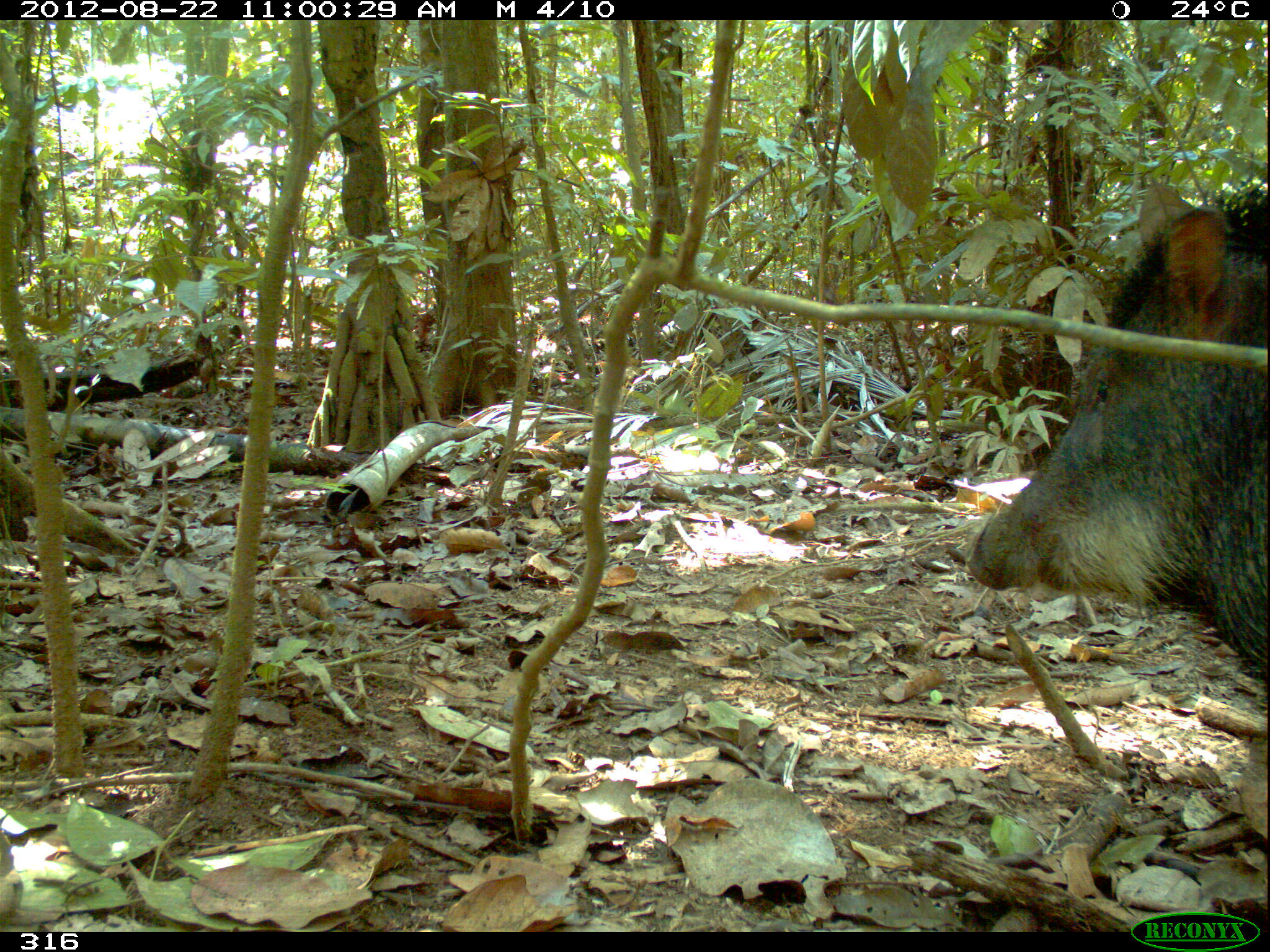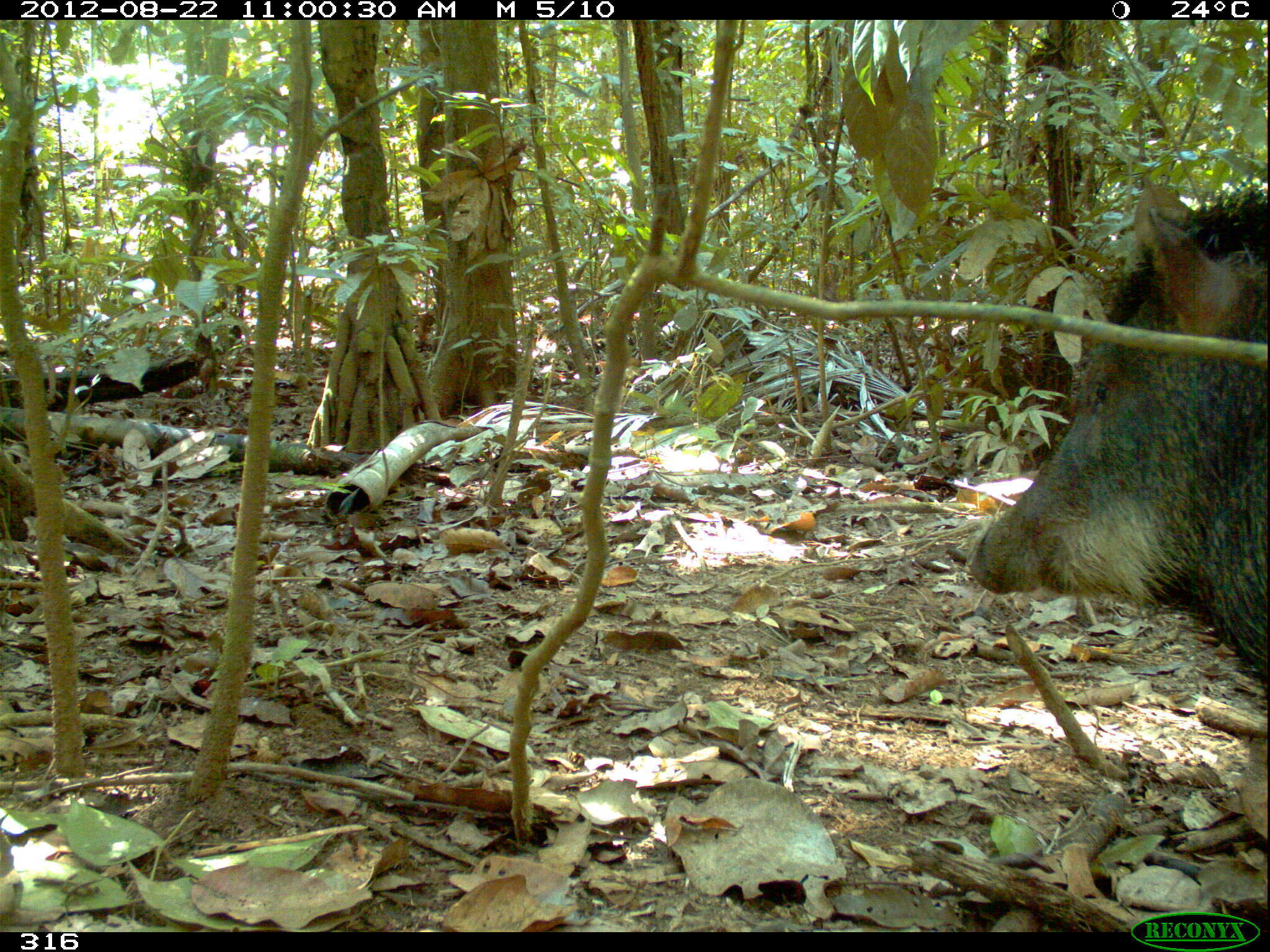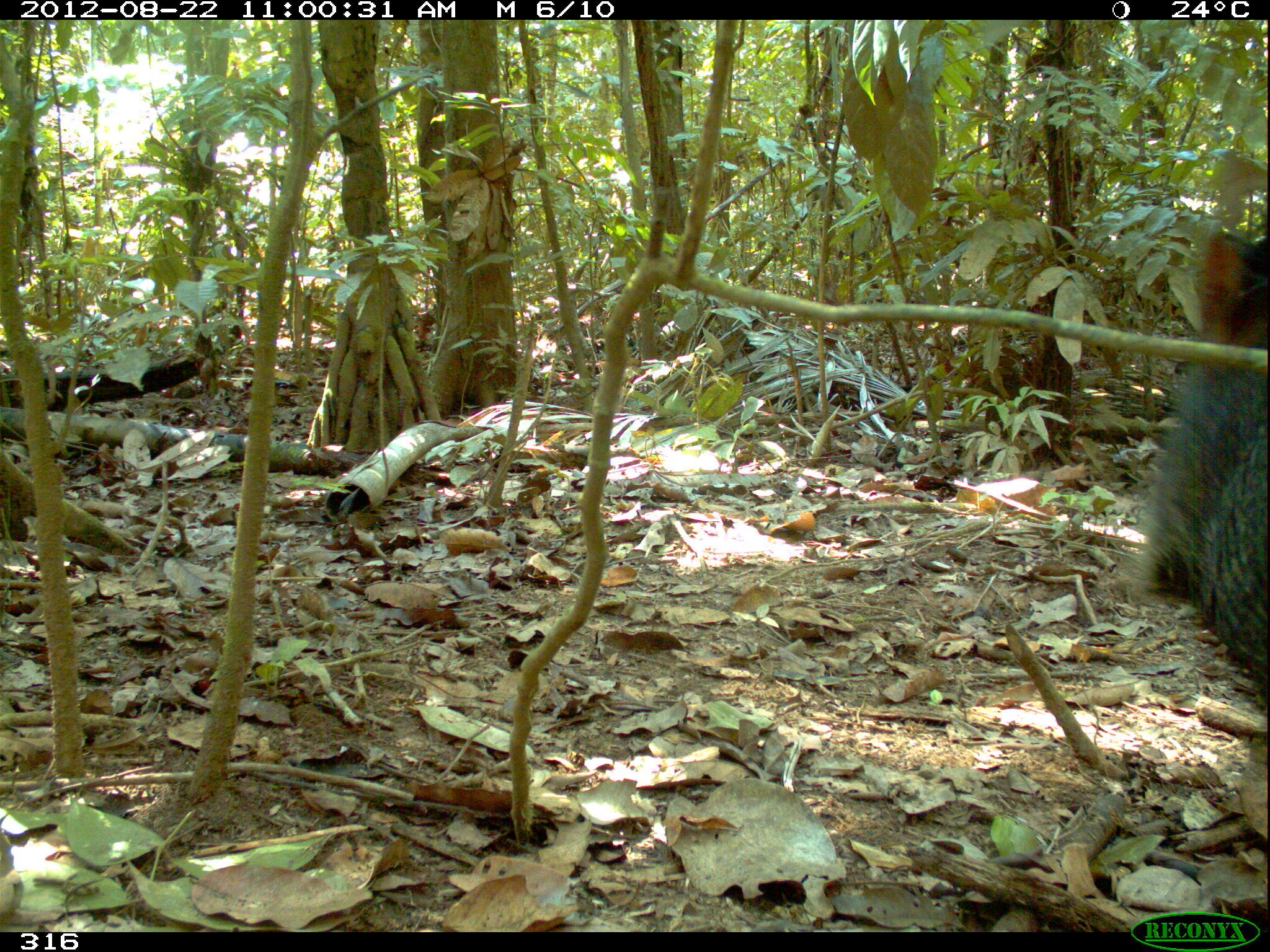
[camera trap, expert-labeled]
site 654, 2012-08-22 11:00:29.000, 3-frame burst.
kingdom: Animalia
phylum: Chordata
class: Mammalia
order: Artiodactyla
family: Tayassuidae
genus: Tayassu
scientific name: Tayassu pecari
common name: white-lipped peccary